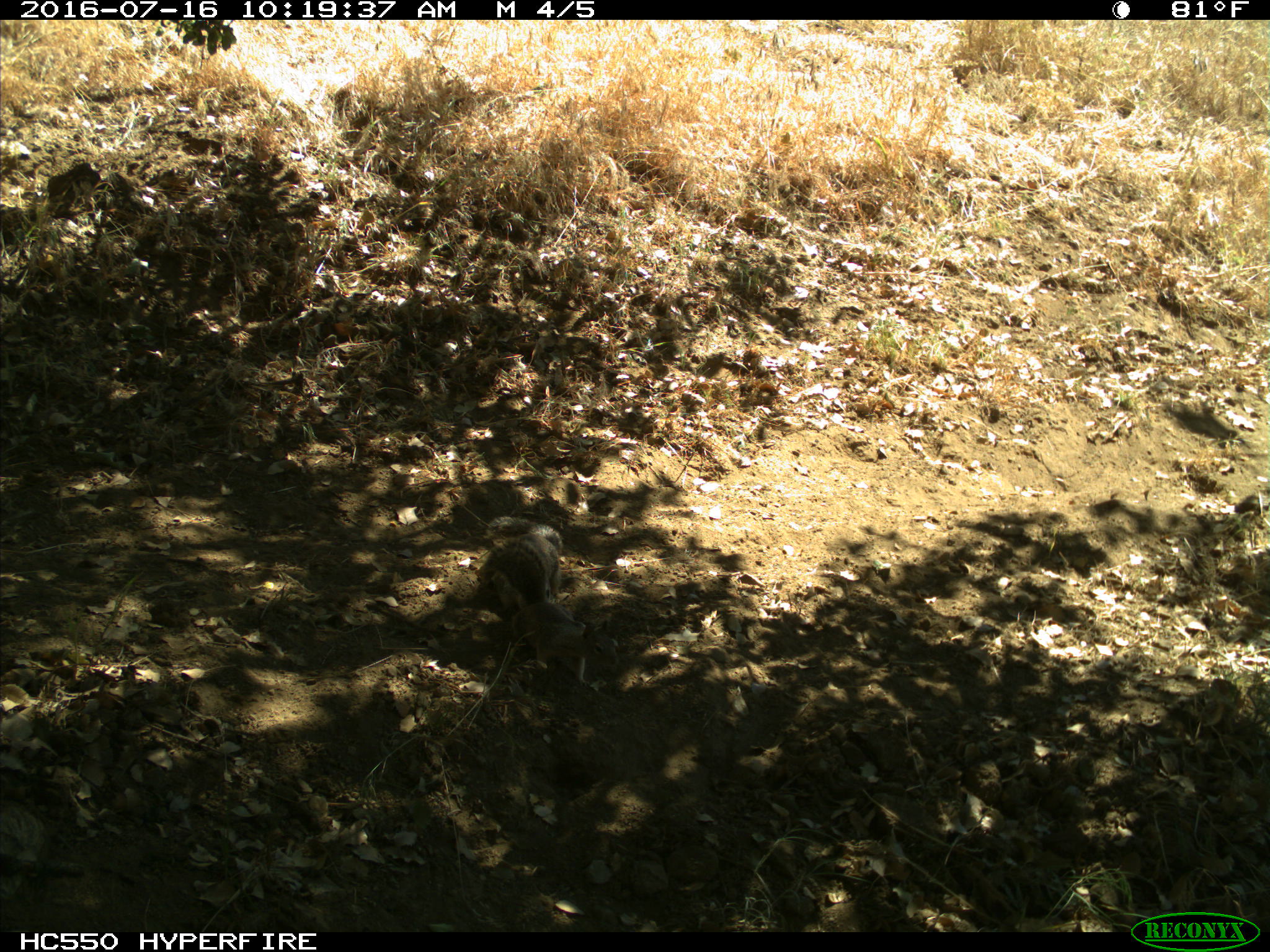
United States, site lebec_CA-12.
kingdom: Animalia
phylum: Chordata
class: Mammalia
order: Rodentia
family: Sciuridae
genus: Otospermophilus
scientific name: Otospermophilus beecheyi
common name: california ground squirrel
Otospermophilus beecheyi (california ground squirrel).